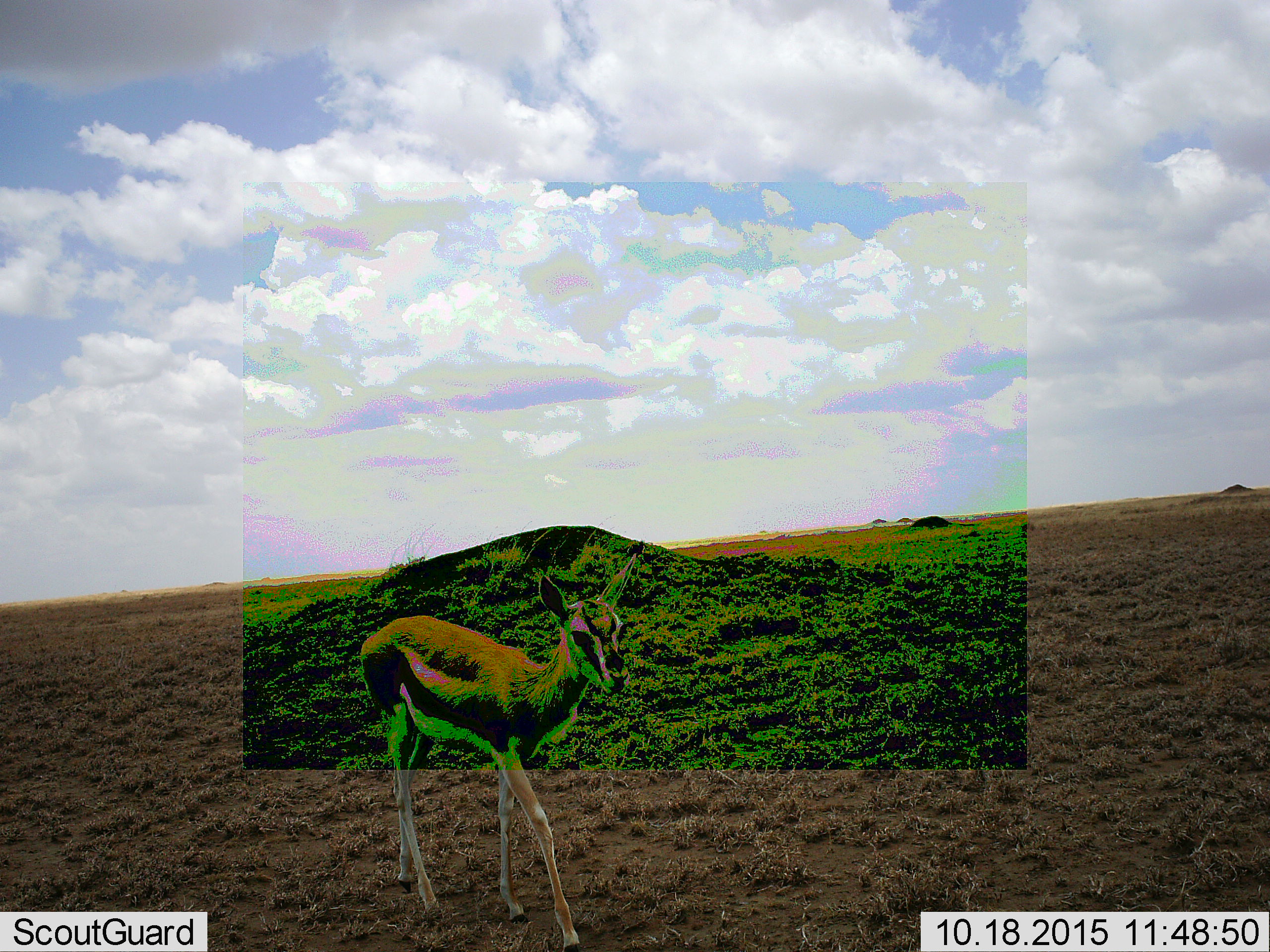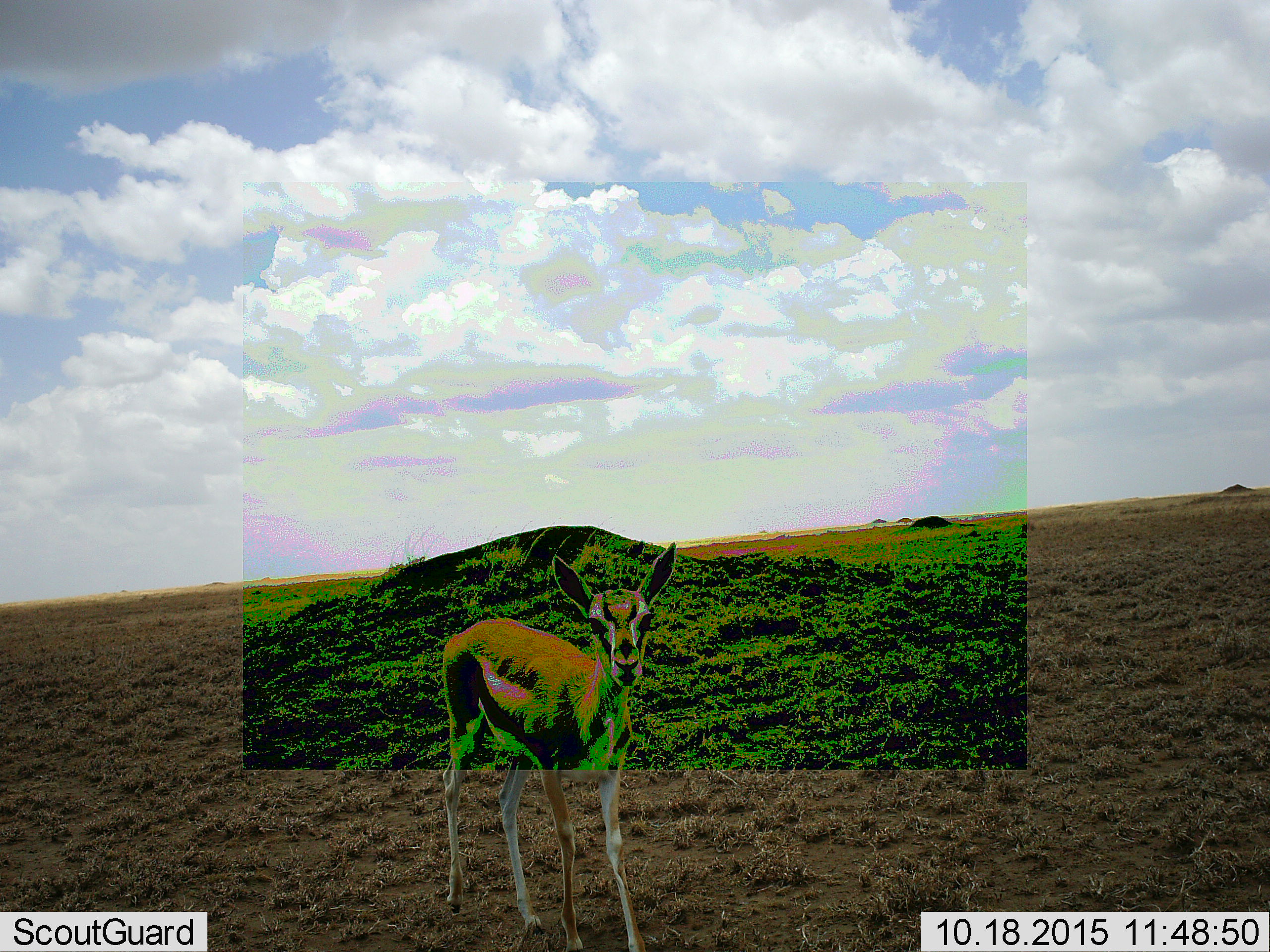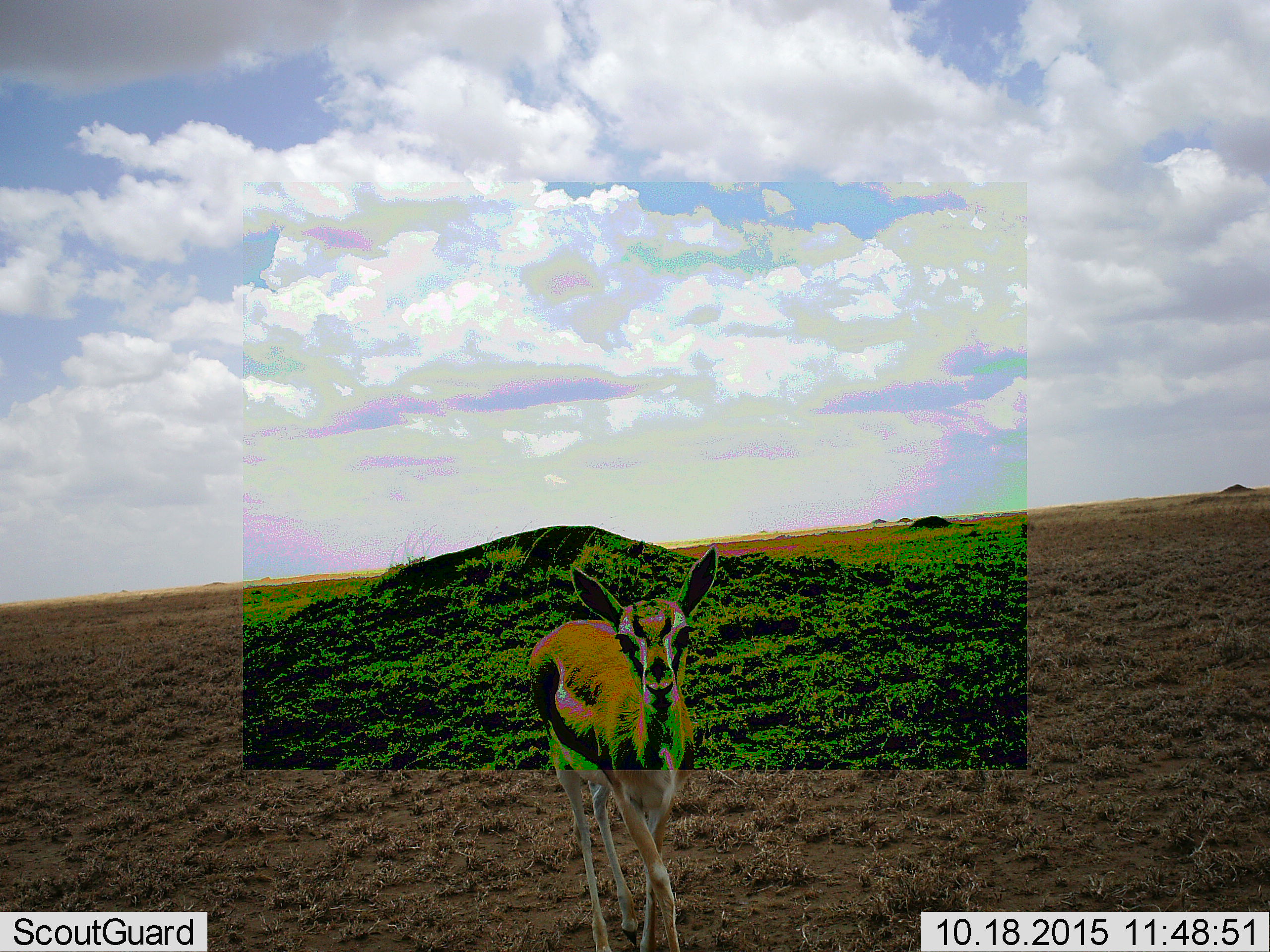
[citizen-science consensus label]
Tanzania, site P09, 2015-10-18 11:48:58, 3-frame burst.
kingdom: Animalia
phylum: Chordata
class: Mammalia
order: Artiodactyla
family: Bovidae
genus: Eudorcas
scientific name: Eudorcas thomsonii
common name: thomson's gazelle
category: gazellethomsons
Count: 1.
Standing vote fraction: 20%.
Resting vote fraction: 0%.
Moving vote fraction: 80%.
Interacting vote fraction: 0%.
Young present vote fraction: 20%.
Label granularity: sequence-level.